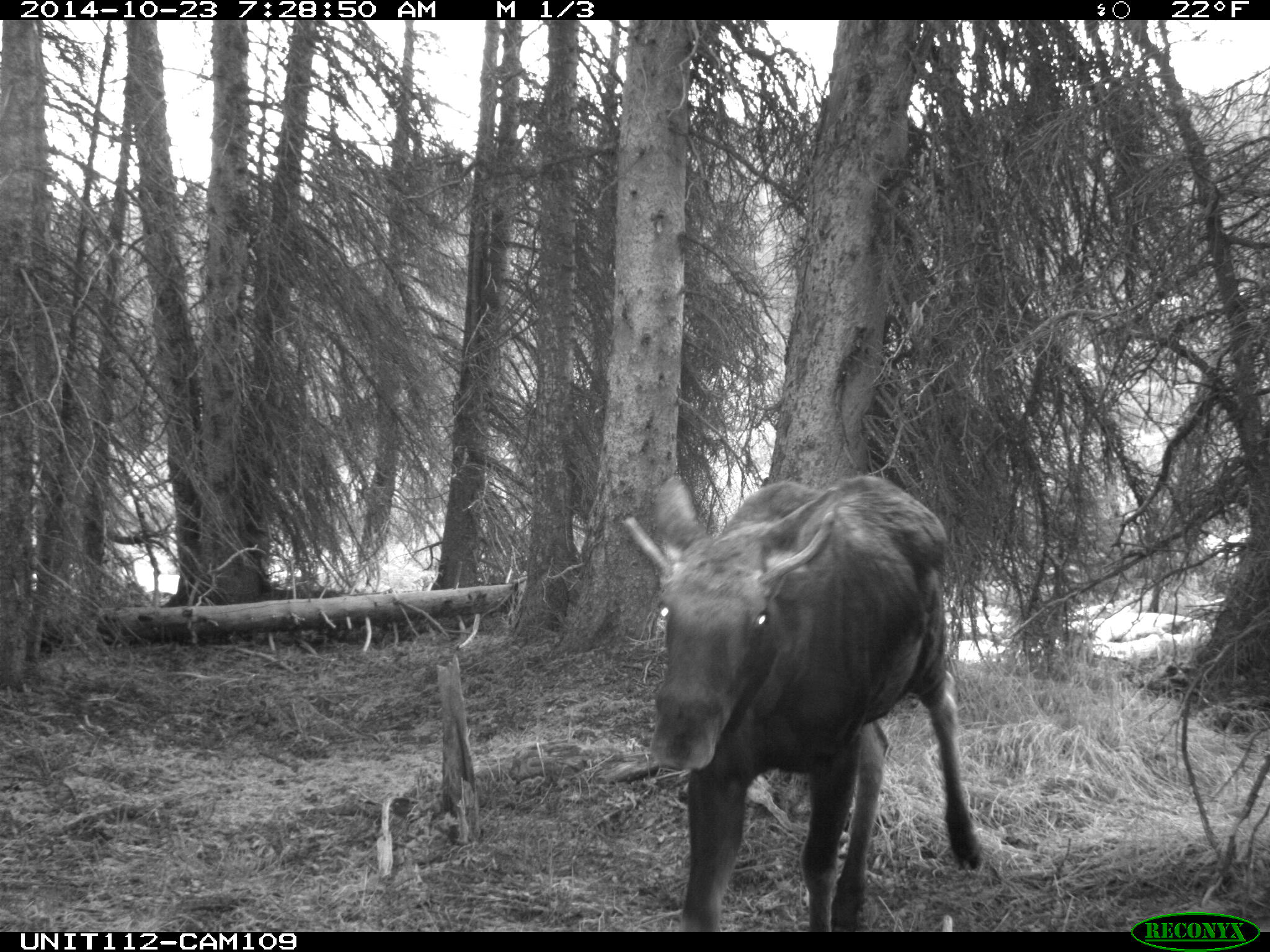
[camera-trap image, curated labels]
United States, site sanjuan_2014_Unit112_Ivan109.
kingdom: Animalia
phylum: Chordata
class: Mammalia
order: Artiodactyla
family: Cervidae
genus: Alces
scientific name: Alces alces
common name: moose